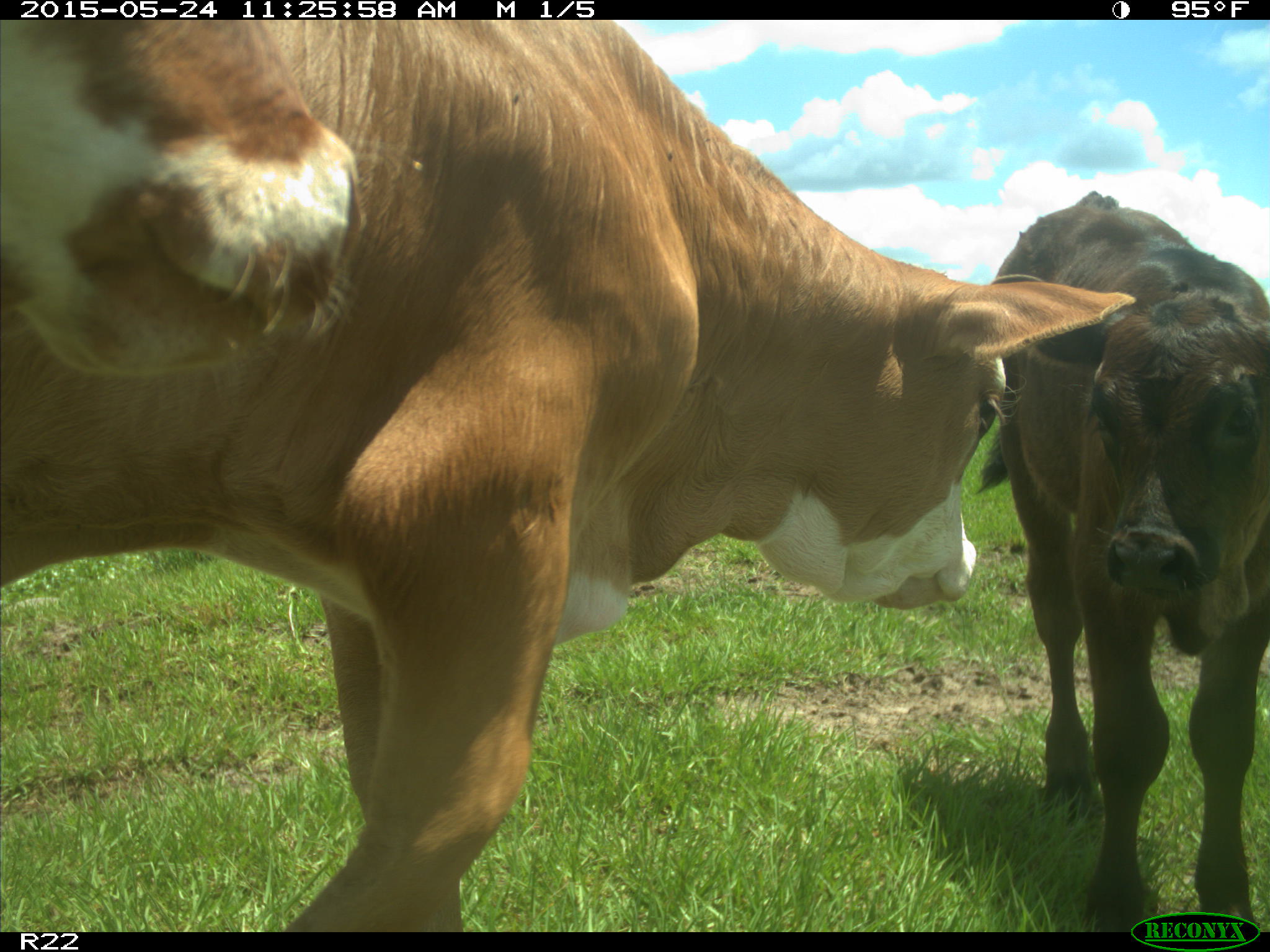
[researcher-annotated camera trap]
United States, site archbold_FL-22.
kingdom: Animalia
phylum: Chordata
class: Mammalia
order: Artiodactyla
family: Suidae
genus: Sus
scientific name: Sus scrofa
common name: wild boar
Sus scrofa (wild boar).